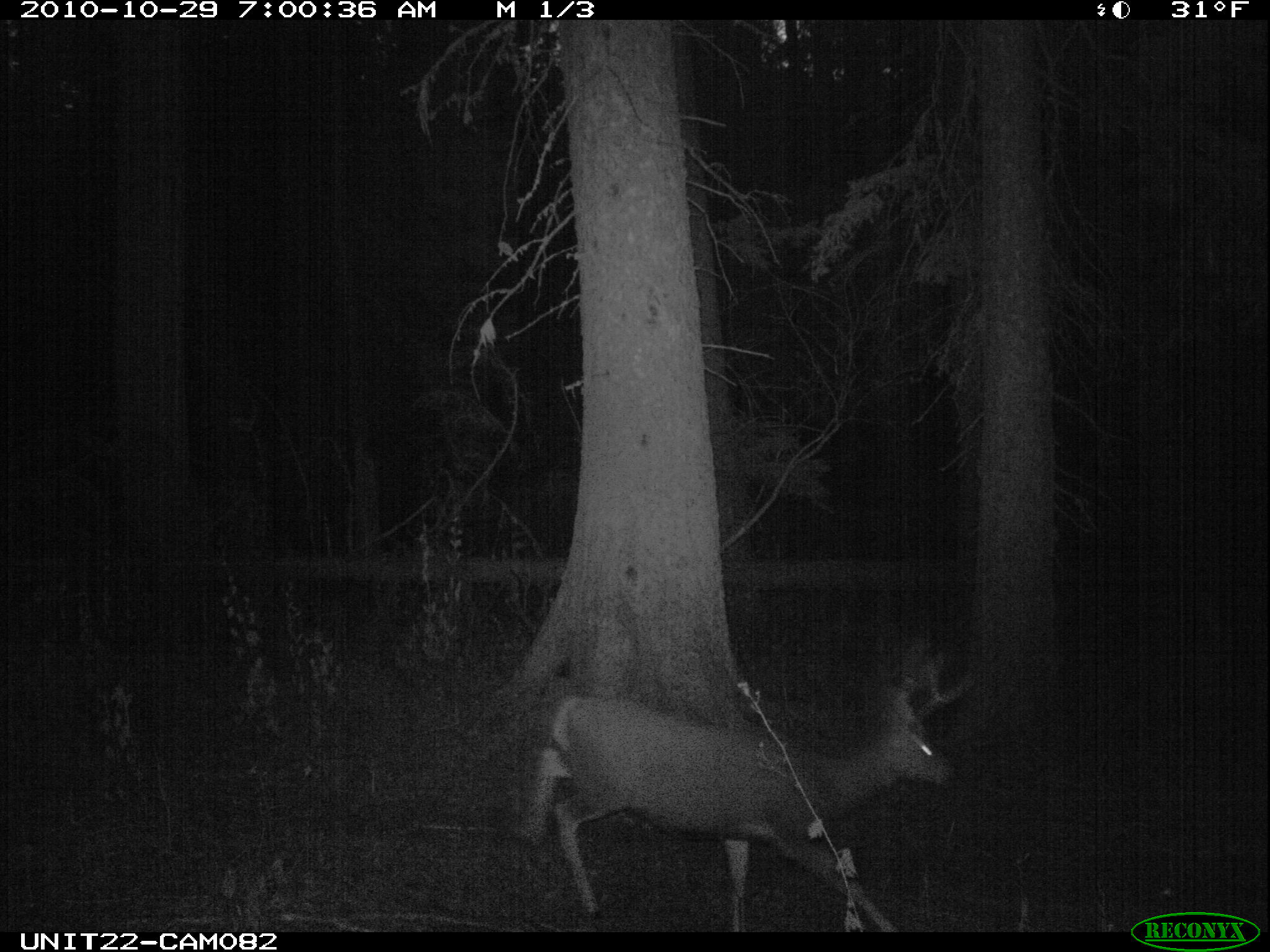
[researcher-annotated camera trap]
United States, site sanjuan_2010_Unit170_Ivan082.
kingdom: Animalia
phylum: Chordata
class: Mammalia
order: Artiodactyla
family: Cervidae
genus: Odocoileus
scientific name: Odocoileus hemionus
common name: mule deer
Odocoileus hemionus (mule deer).